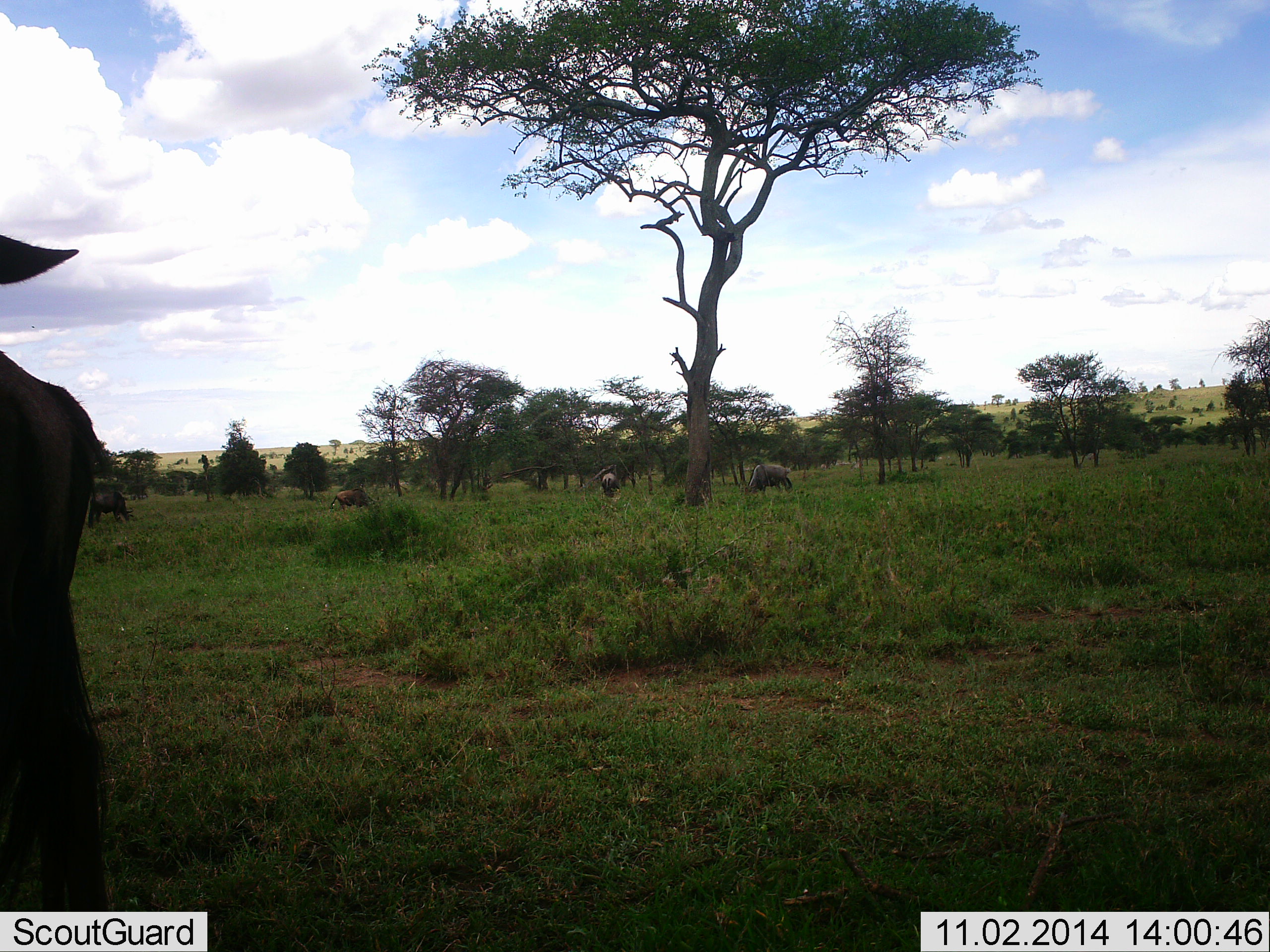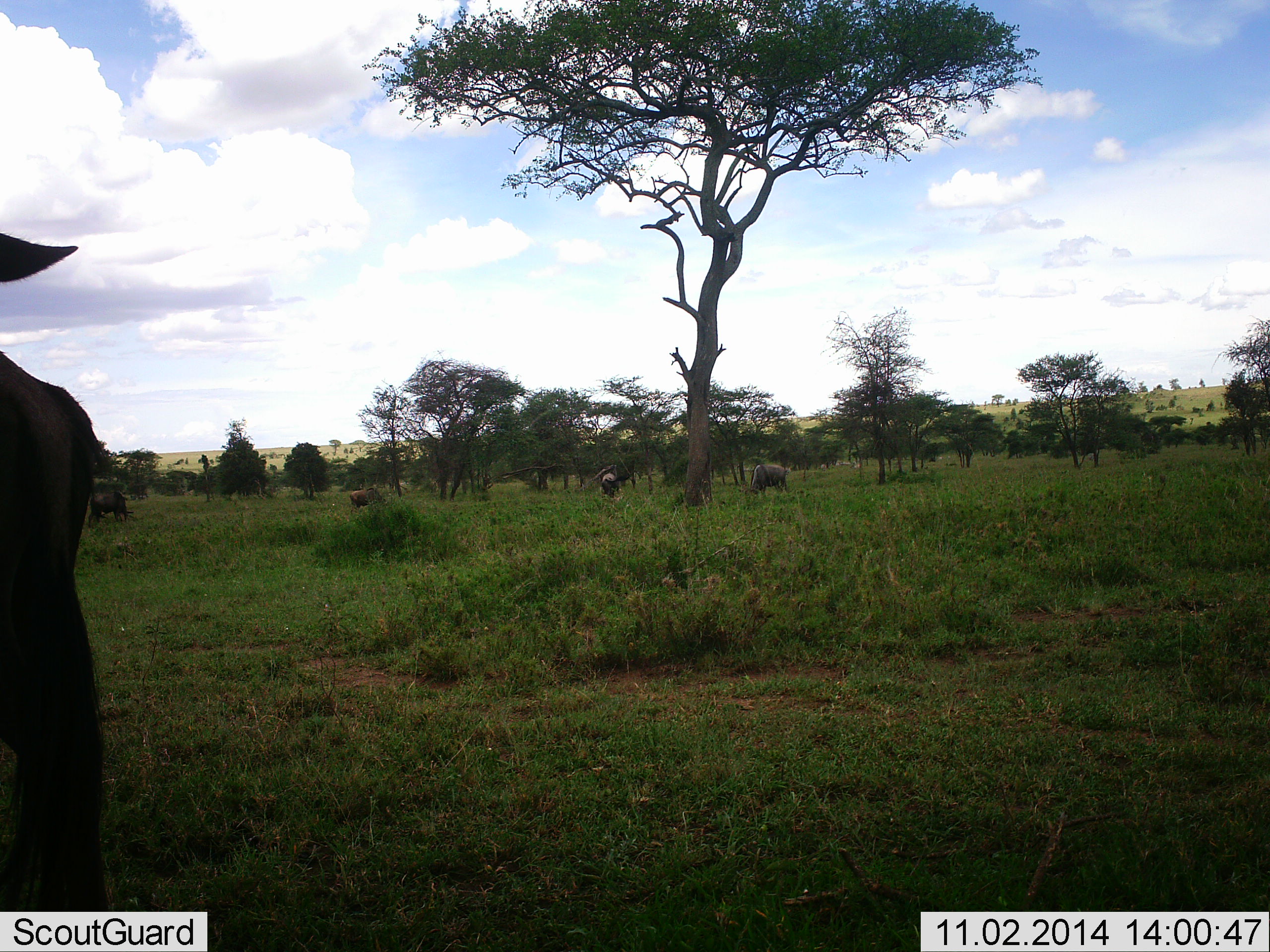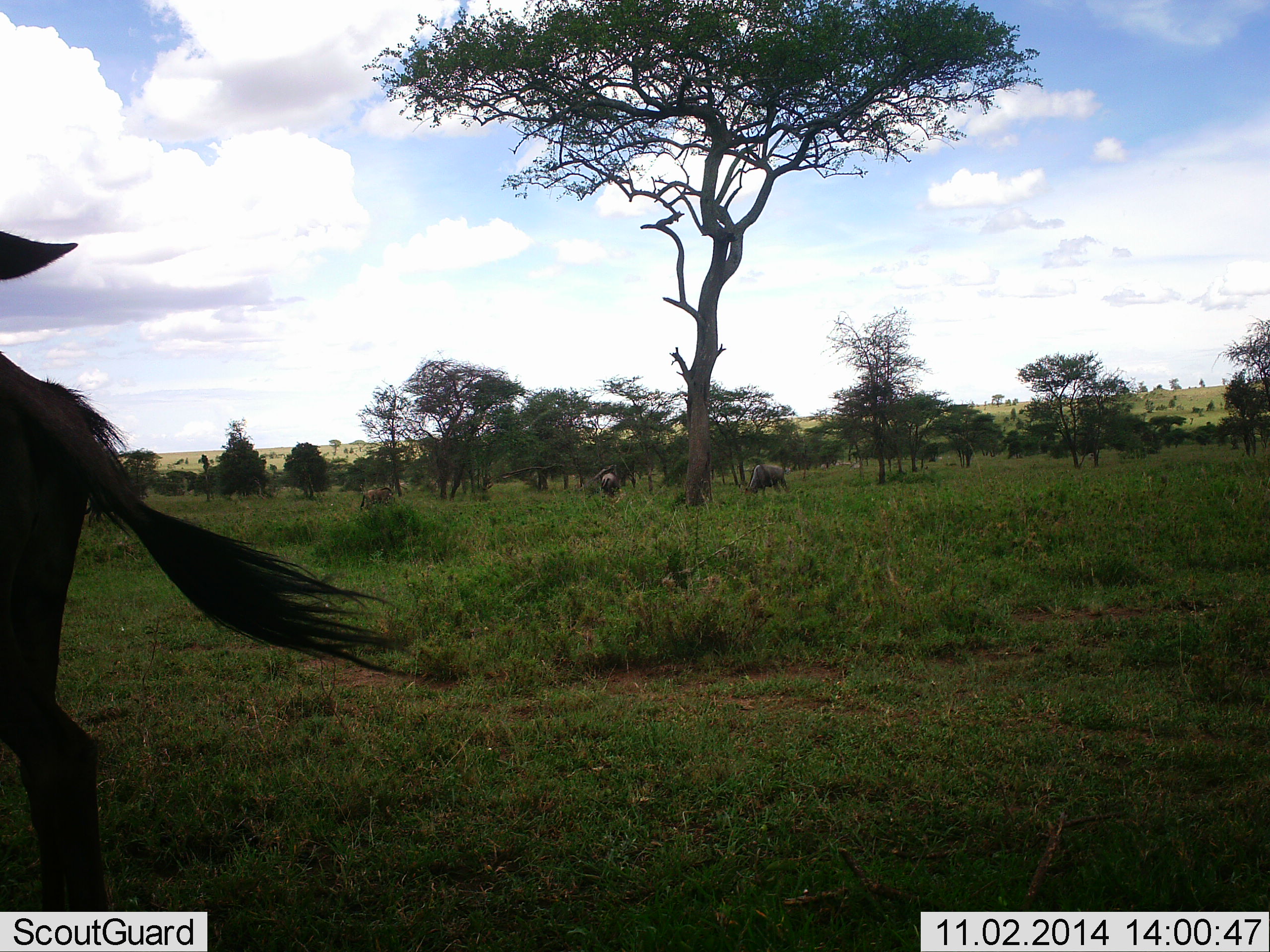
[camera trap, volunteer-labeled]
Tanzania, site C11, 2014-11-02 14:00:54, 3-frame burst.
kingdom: Animalia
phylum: Chordata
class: Mammalia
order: Artiodactyla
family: Bovidae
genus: Connochaetes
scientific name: Connochaetes taurinus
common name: blue wildebeest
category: wildebeest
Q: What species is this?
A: Wildebeest (blue wildebeest) (Connochaetes taurinus).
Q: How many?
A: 5.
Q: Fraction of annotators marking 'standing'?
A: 64%.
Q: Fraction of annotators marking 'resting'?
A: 0%.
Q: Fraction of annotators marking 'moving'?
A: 27%.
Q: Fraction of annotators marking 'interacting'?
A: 9%.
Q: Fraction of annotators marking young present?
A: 0%.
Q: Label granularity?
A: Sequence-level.